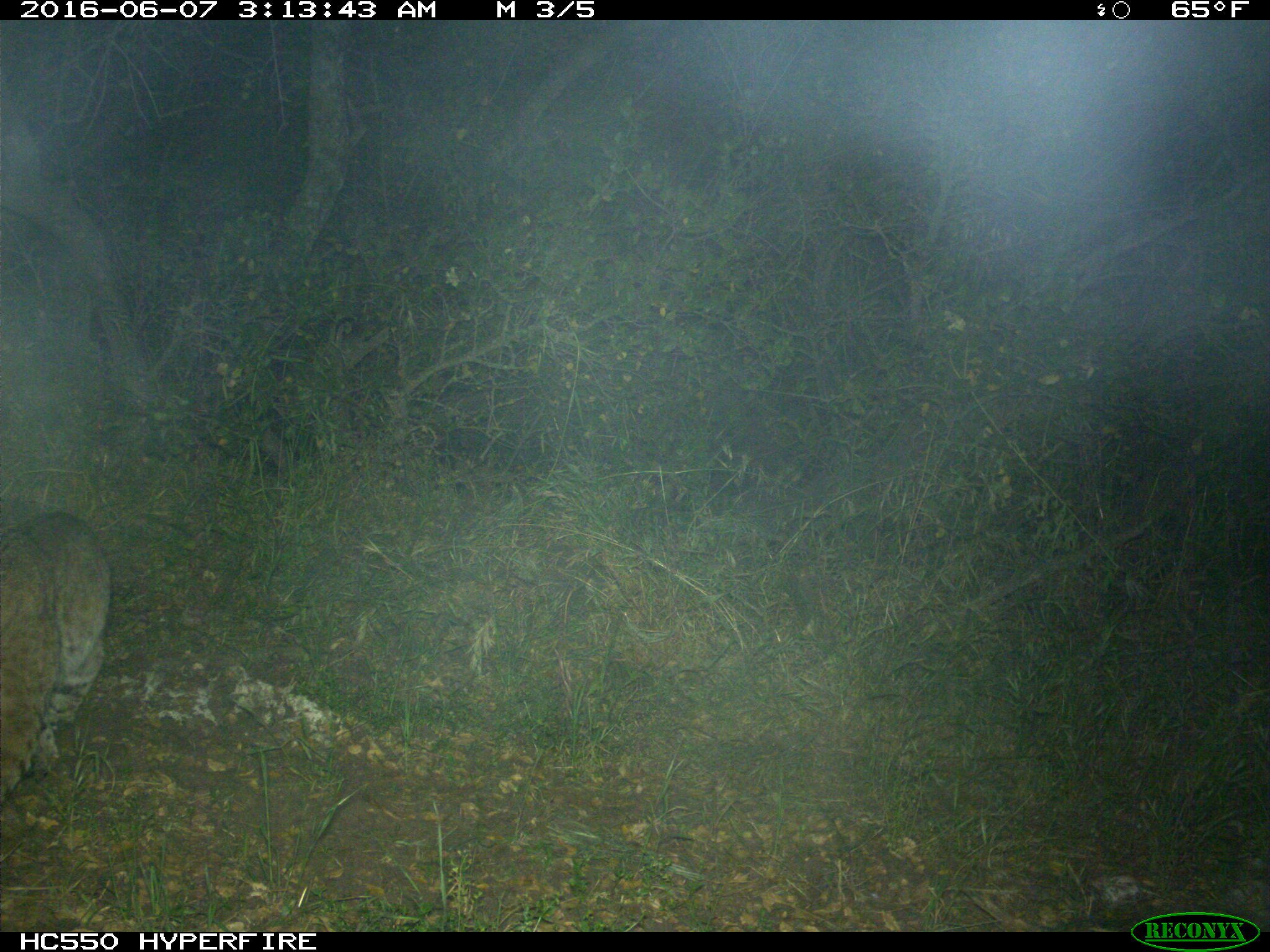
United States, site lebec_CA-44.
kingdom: Animalia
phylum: Chordata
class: Mammalia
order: Carnivora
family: Felidae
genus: Lynx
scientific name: Lynx rufus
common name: bobcat